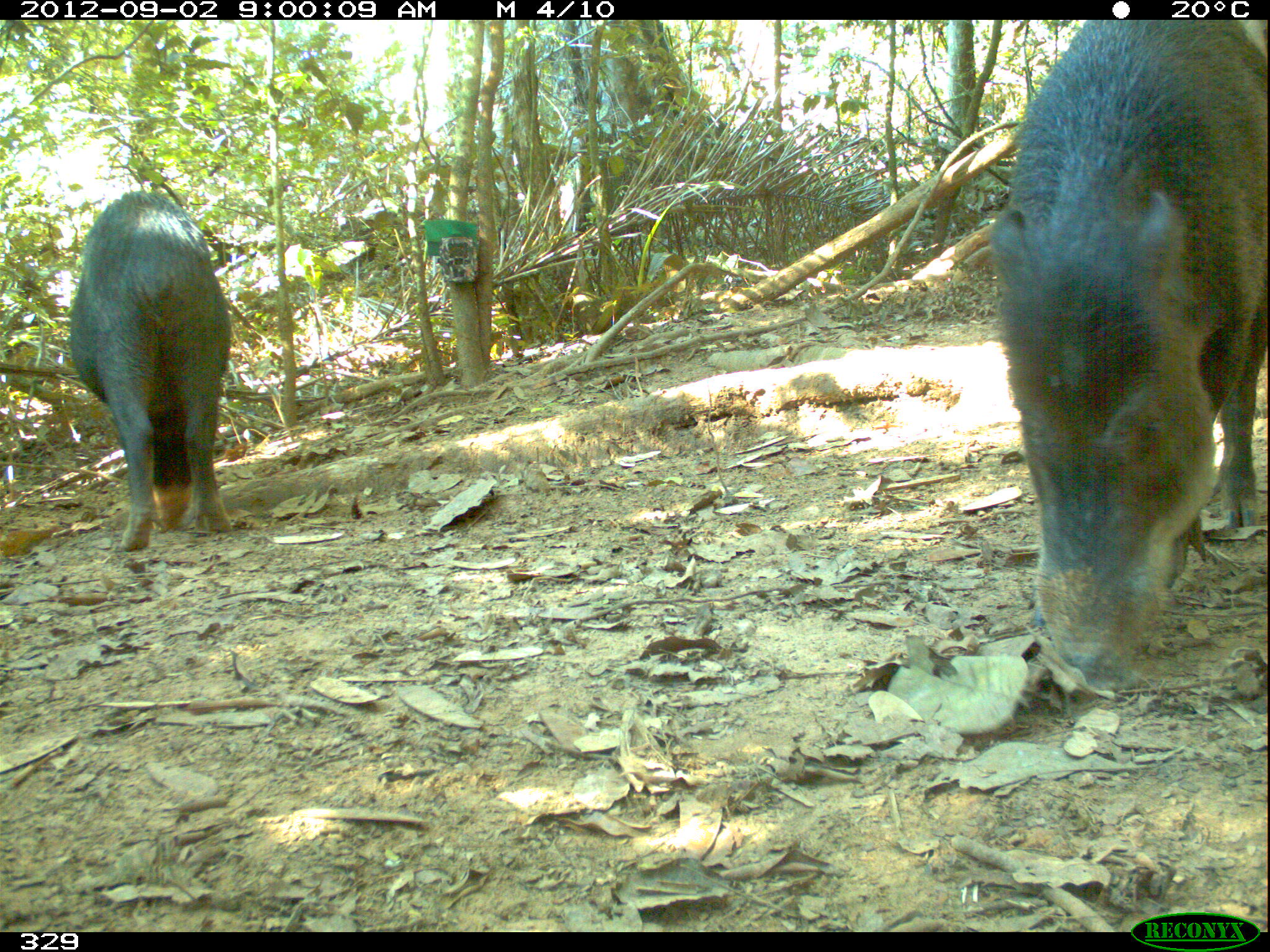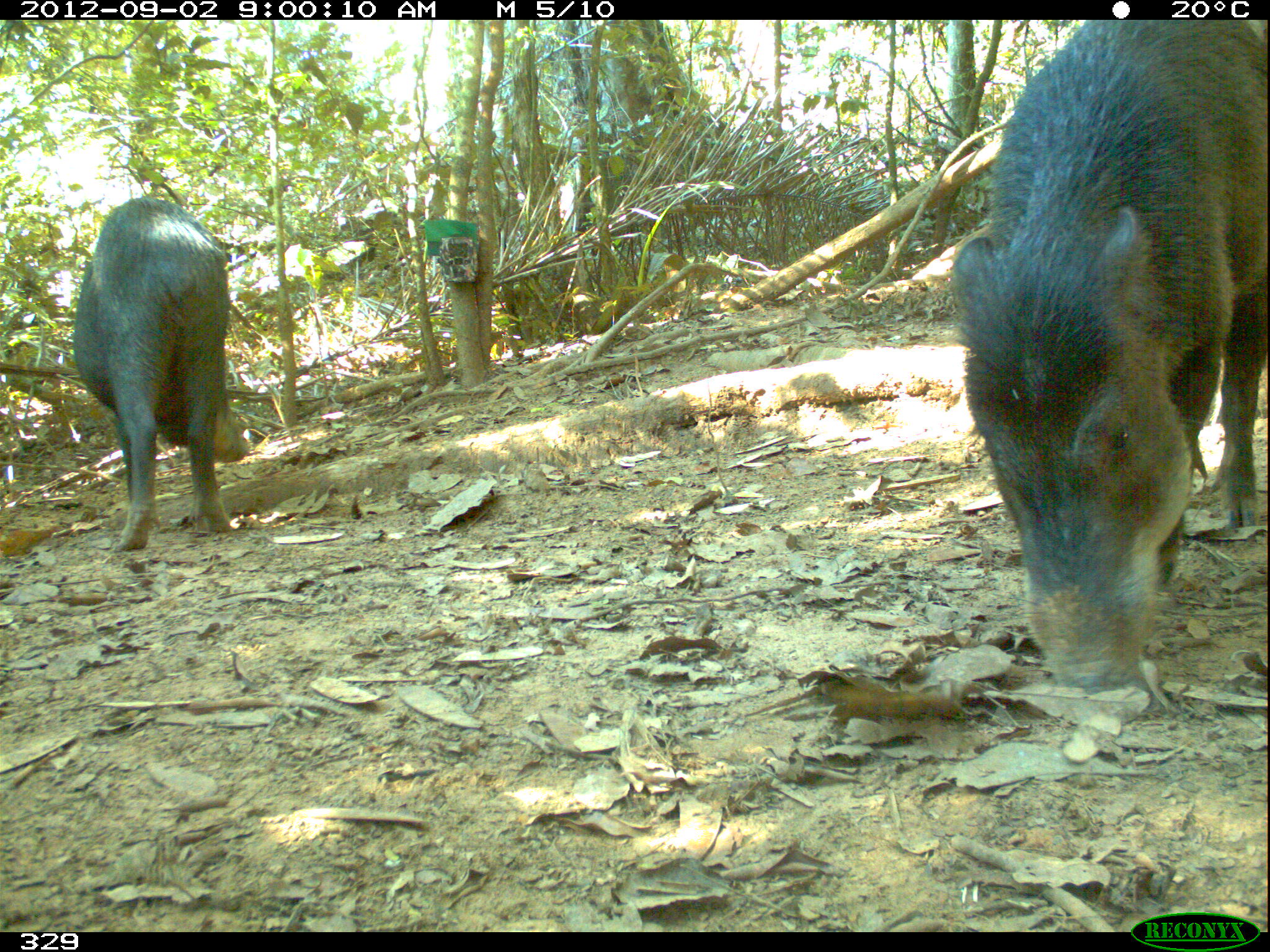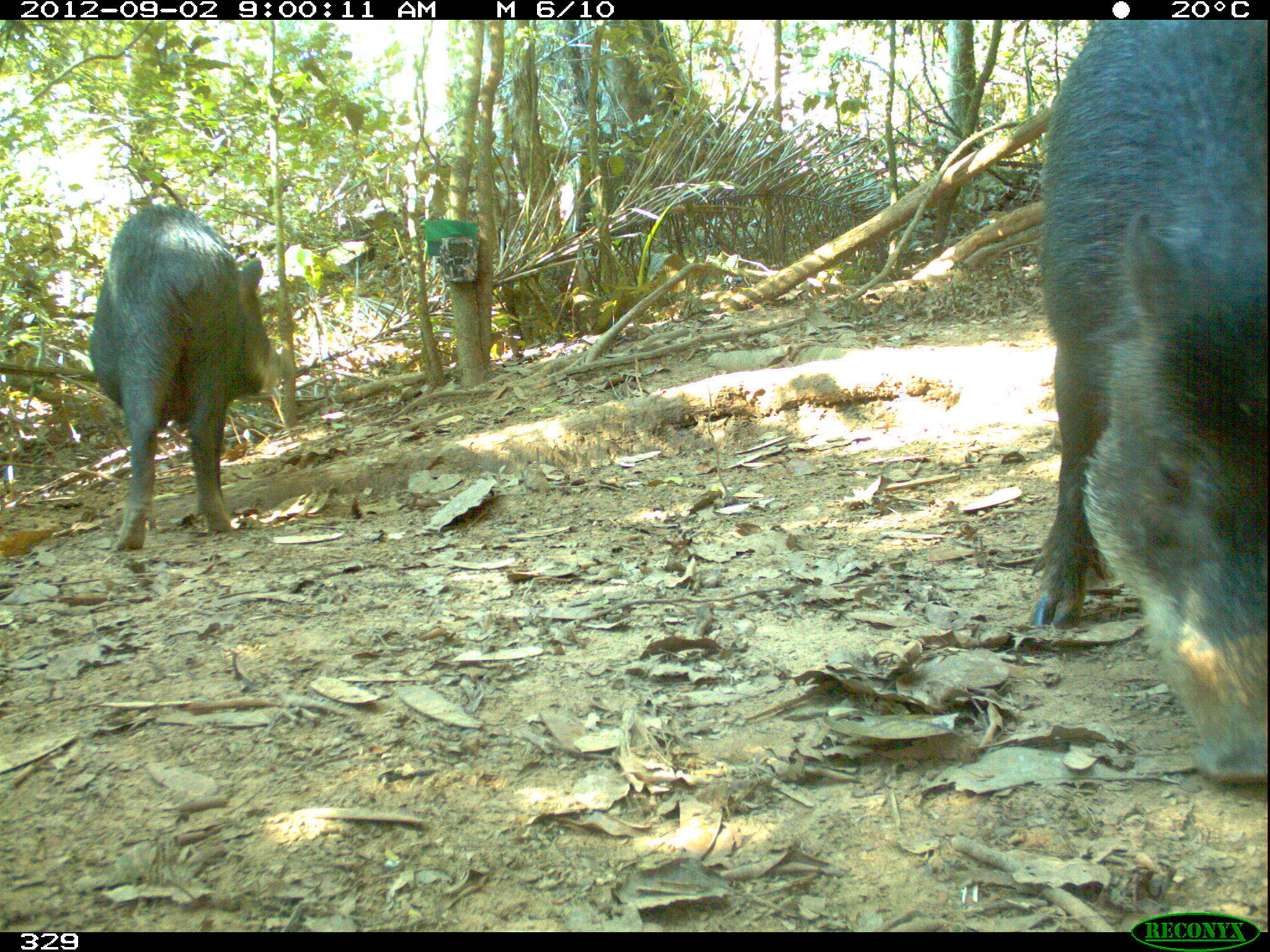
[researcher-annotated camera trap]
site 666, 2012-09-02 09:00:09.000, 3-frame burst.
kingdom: Animalia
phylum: Chordata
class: Mammalia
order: Artiodactyla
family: Tayassuidae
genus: Tayassu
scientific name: Tayassu pecari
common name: white-lipped peccary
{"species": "Tayassu pecari (white-lipped peccary)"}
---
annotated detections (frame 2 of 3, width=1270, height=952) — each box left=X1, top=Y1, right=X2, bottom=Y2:
tayassu pecari: left=952, top=20, right=1267, bottom=688; left=72, top=196, right=250, bottom=550